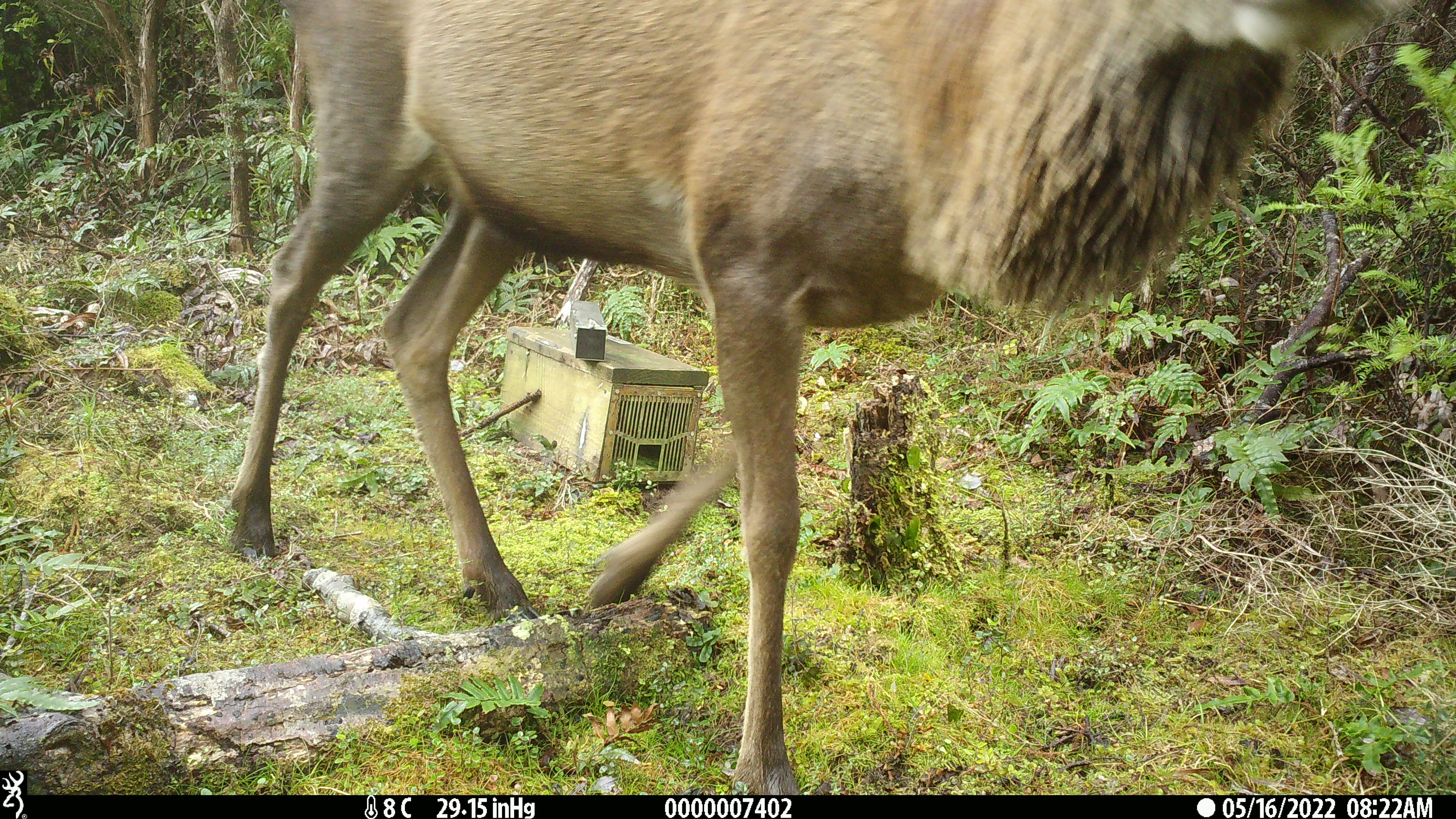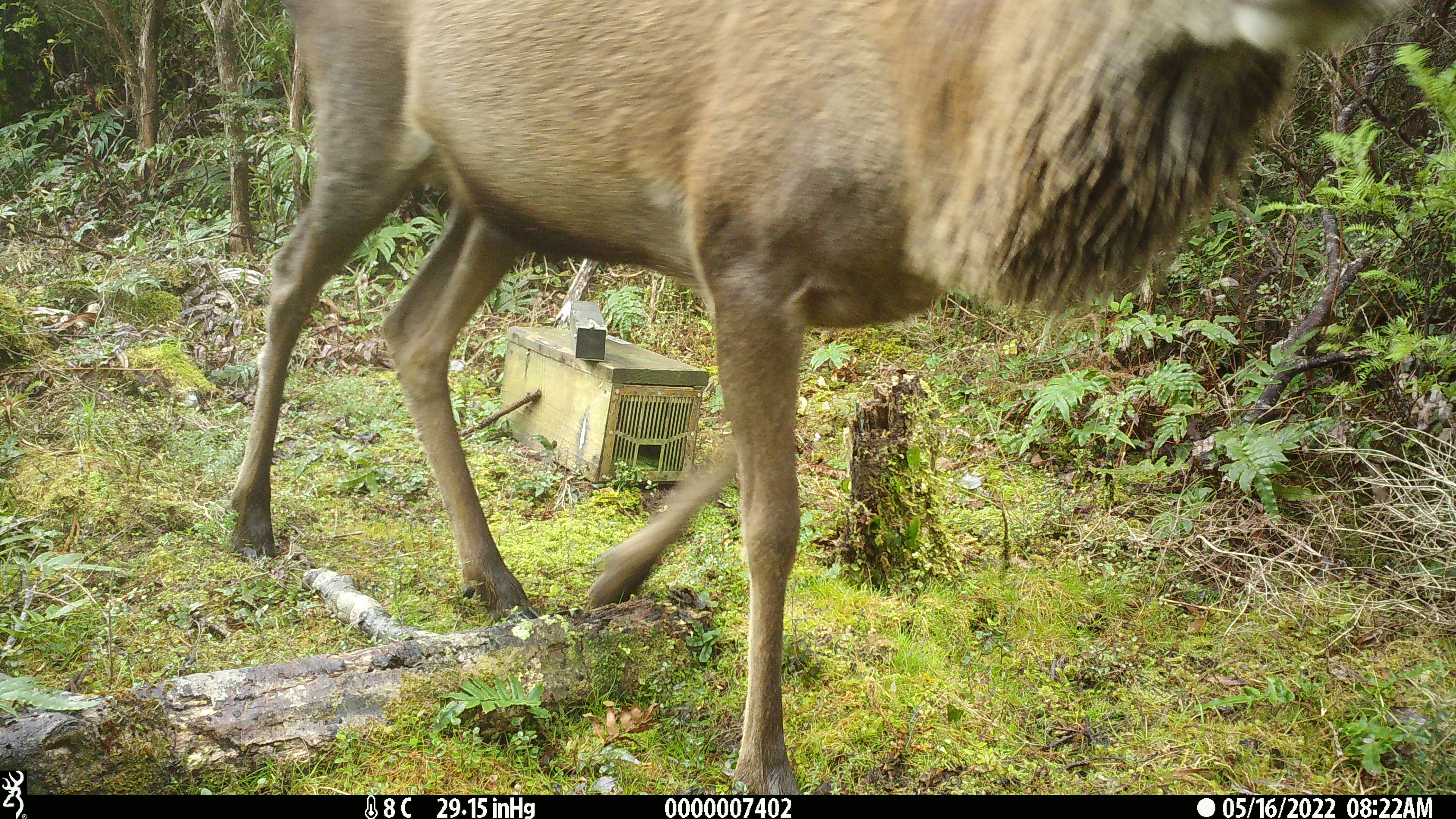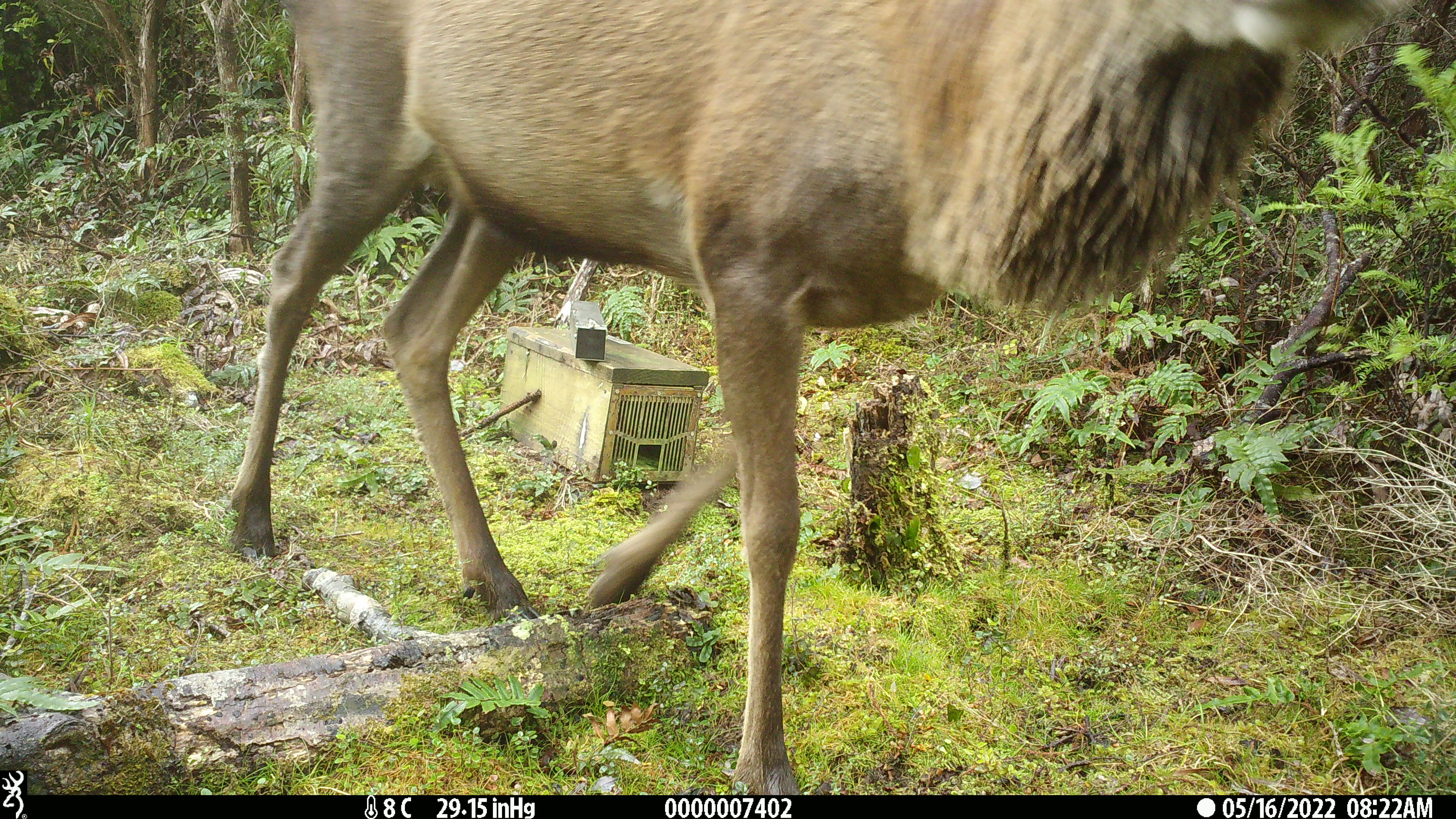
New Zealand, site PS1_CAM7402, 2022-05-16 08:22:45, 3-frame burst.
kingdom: Animalia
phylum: Chordata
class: Mammalia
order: Artiodactyla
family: Cervidae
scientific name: Cervidae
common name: deer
Deer (Cervidae).